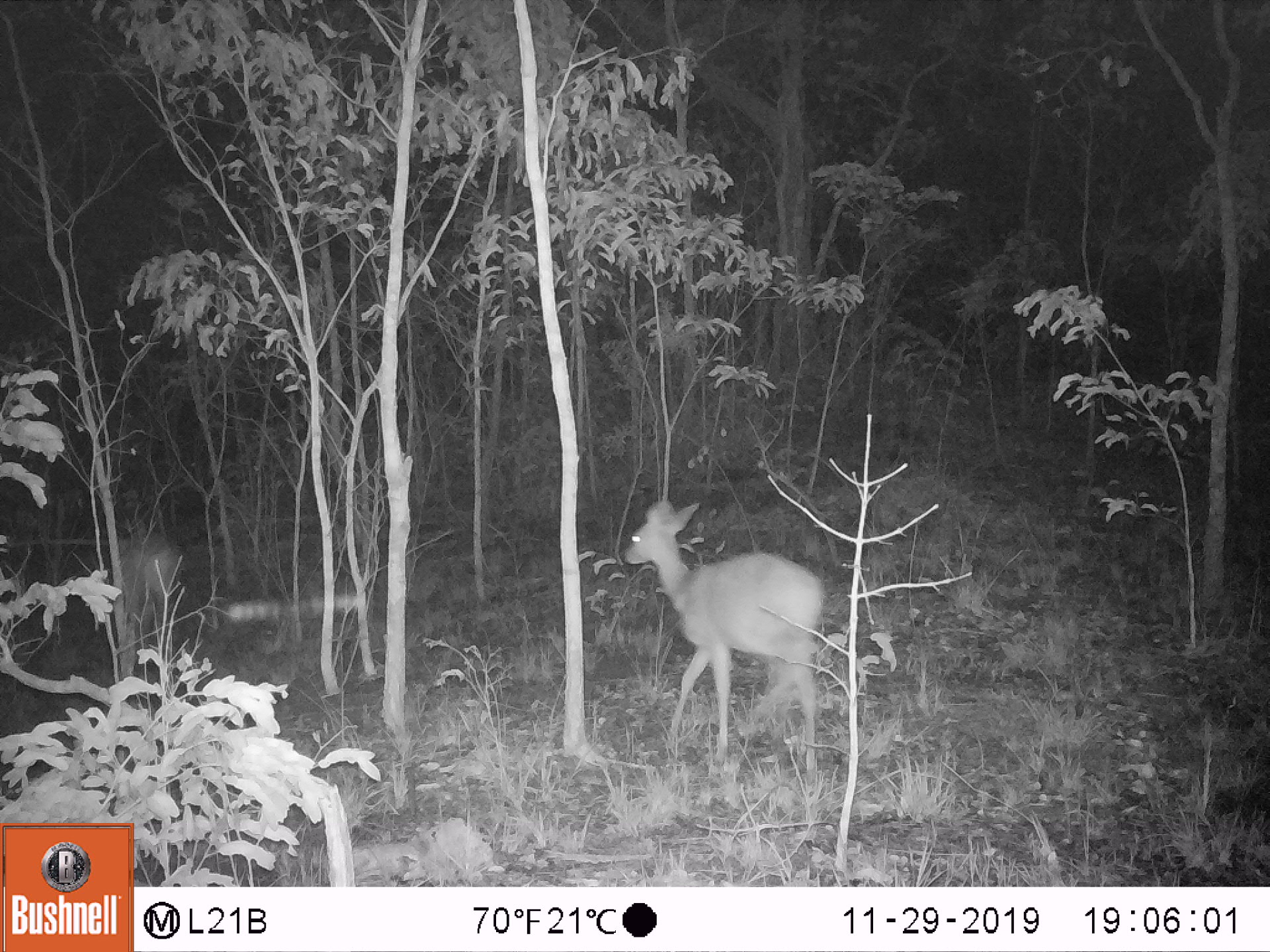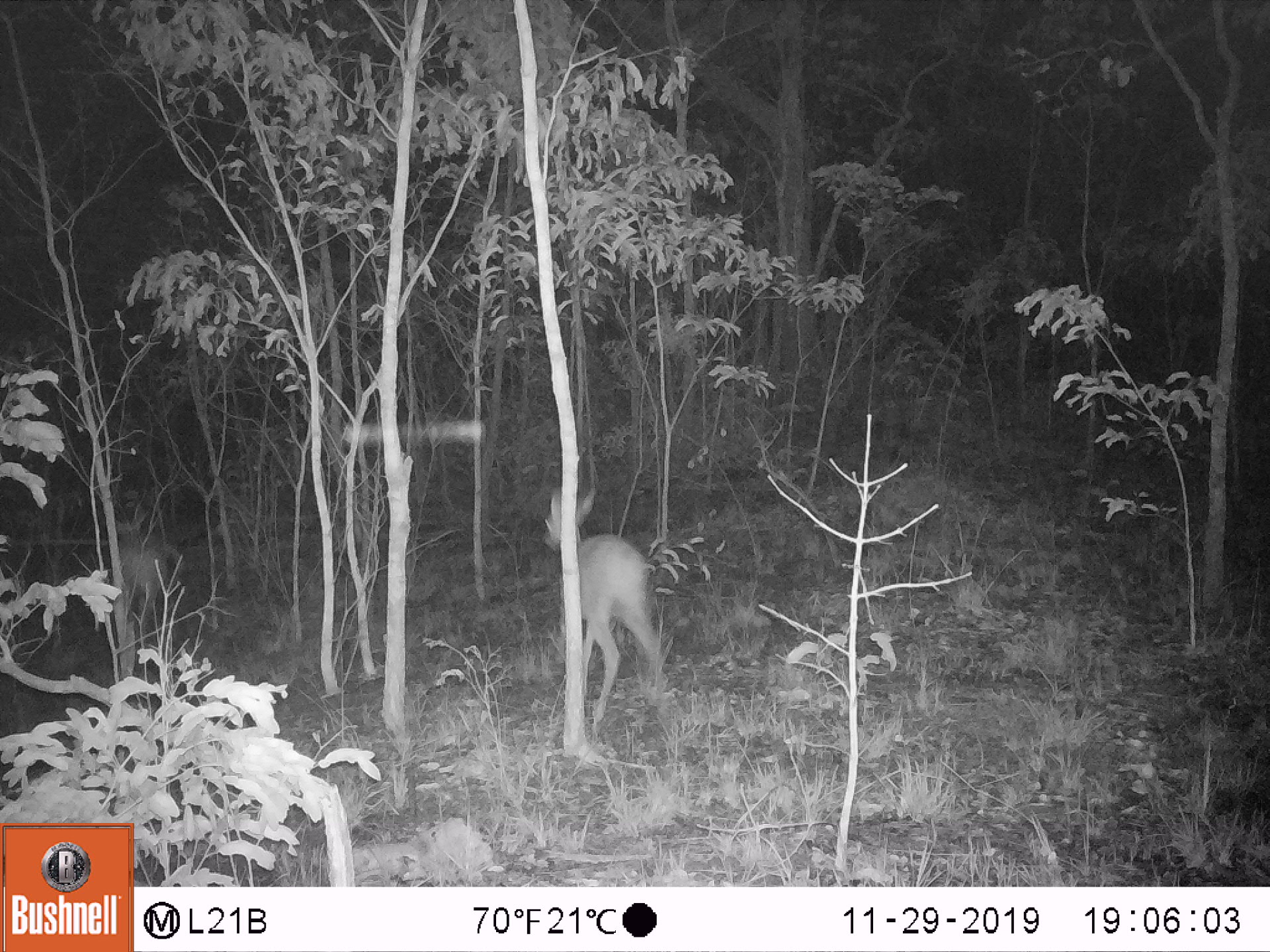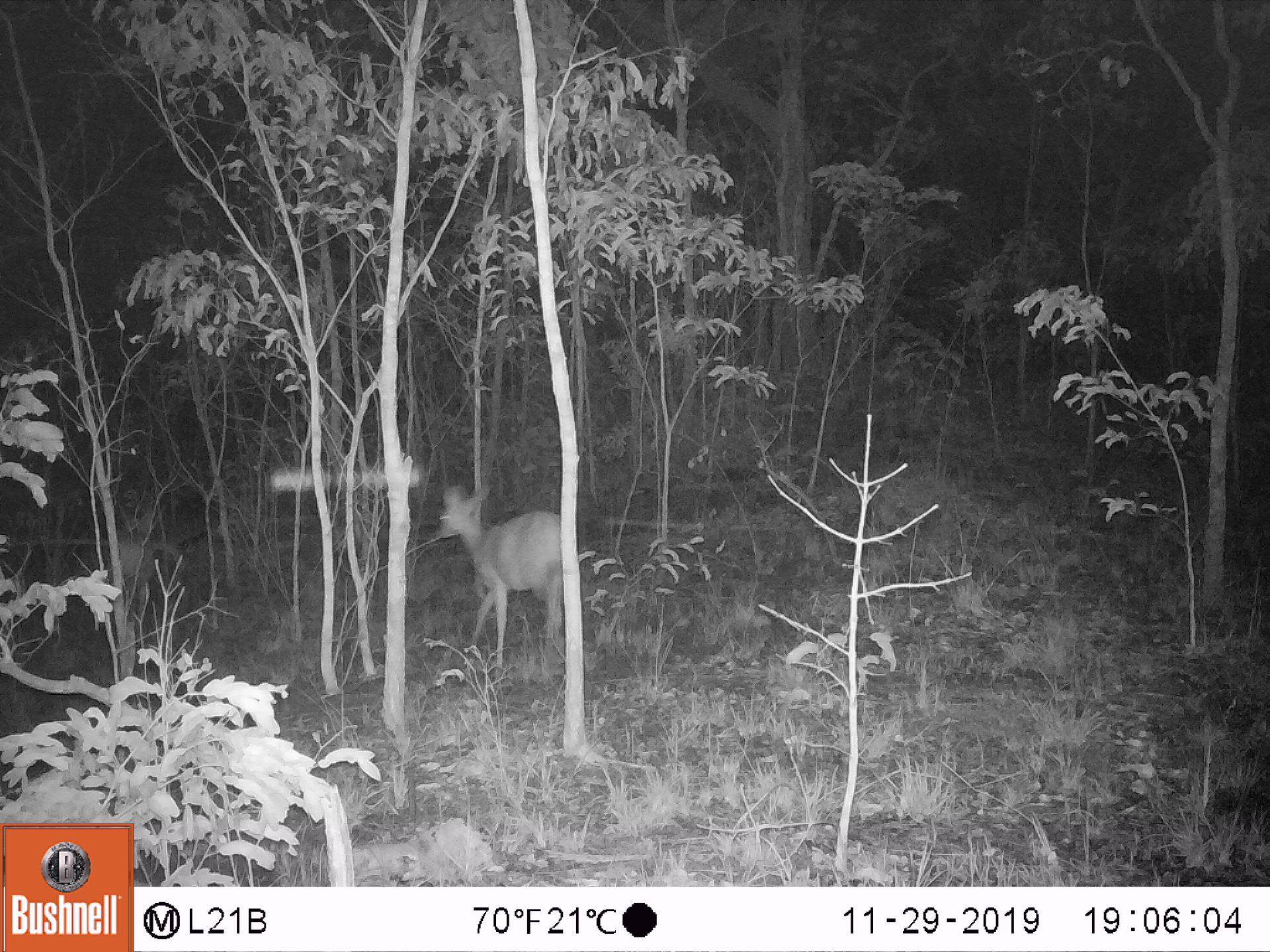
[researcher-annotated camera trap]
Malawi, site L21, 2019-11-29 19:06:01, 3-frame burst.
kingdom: Animalia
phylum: Chordata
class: Mammalia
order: Artiodactyla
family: Bovidae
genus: Redunca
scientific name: Redunca arundinum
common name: southern reedbuck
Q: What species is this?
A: Southern reedbuck (Redunca arundinum).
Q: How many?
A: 1.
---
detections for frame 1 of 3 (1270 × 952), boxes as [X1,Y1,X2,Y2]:
southern reedbuck: [619,483,833,786]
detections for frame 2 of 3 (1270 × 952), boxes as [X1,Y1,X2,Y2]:
southern reedbuck: [534,484,671,728]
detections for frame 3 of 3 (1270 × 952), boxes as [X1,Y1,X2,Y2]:
southern reedbuck: [425,484,570,653]